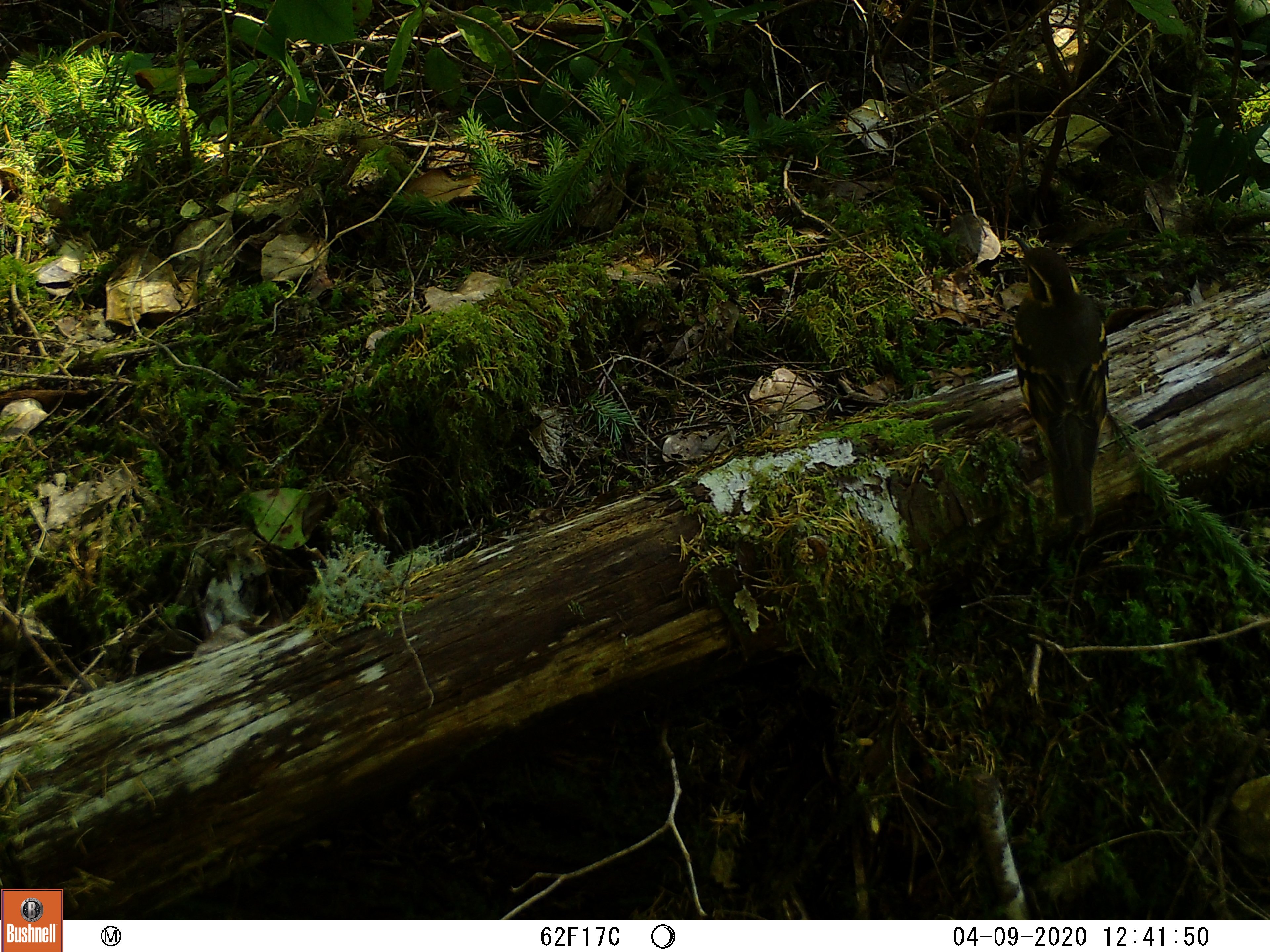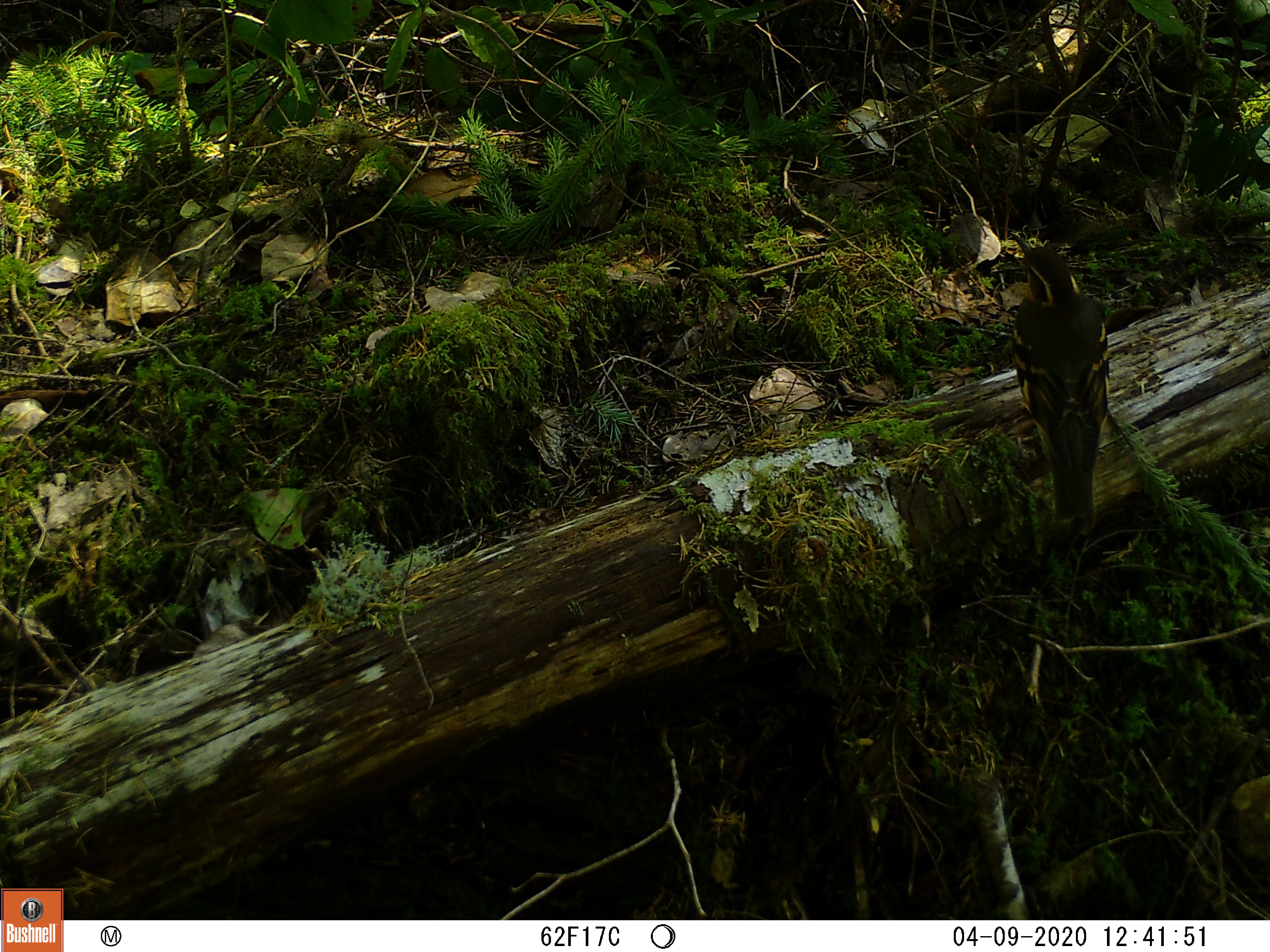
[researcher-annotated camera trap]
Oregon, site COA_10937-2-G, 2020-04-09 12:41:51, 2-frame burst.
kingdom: Animalia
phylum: Chordata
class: Aves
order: Passeriformes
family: Turdidae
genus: Ixoreus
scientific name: Ixoreus naevius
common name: varied thrush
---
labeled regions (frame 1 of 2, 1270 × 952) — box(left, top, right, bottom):
varied thrush: box(1010, 233, 1115, 524)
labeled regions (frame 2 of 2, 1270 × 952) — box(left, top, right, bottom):
varied thrush: box(1010, 239, 1116, 524)